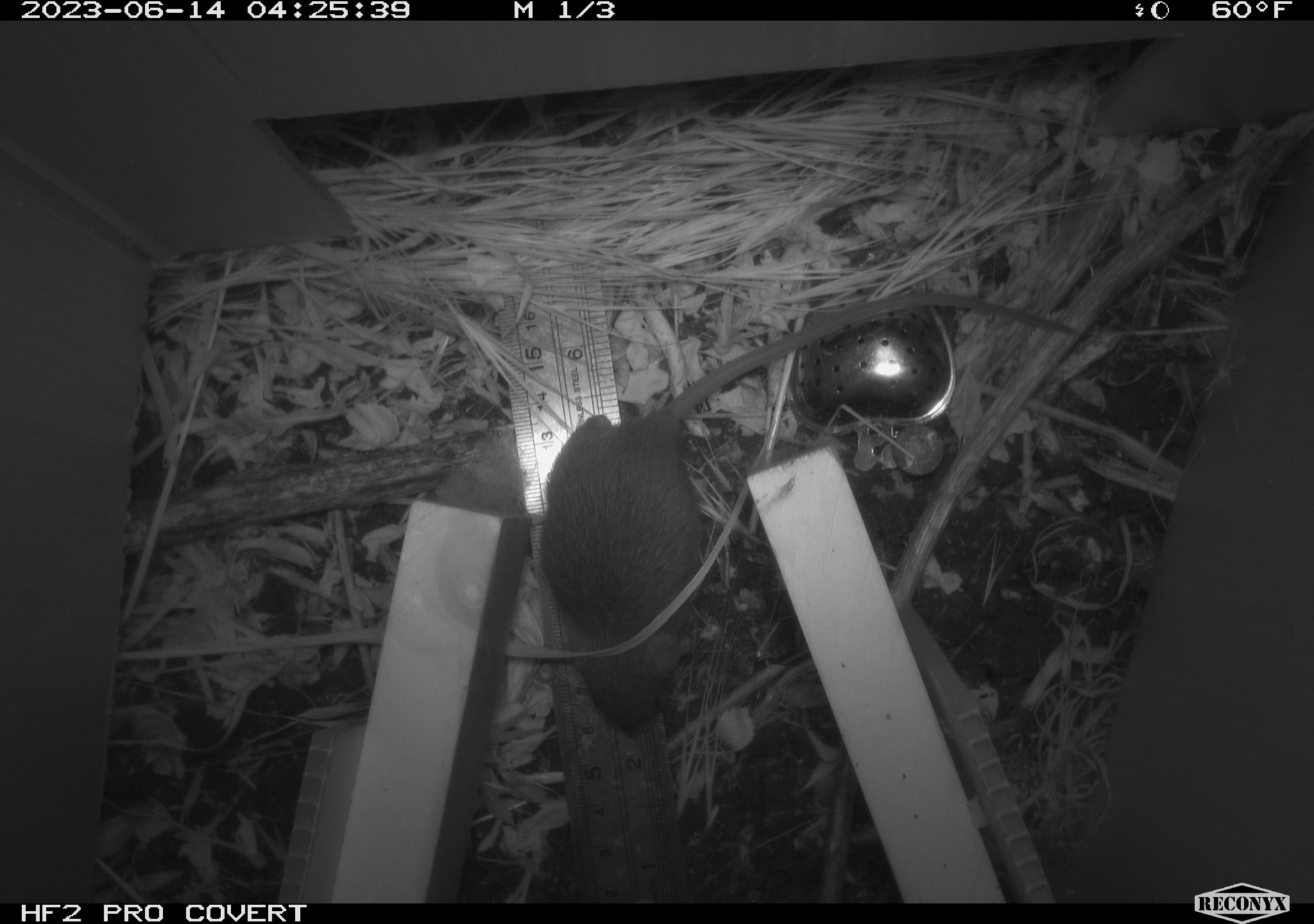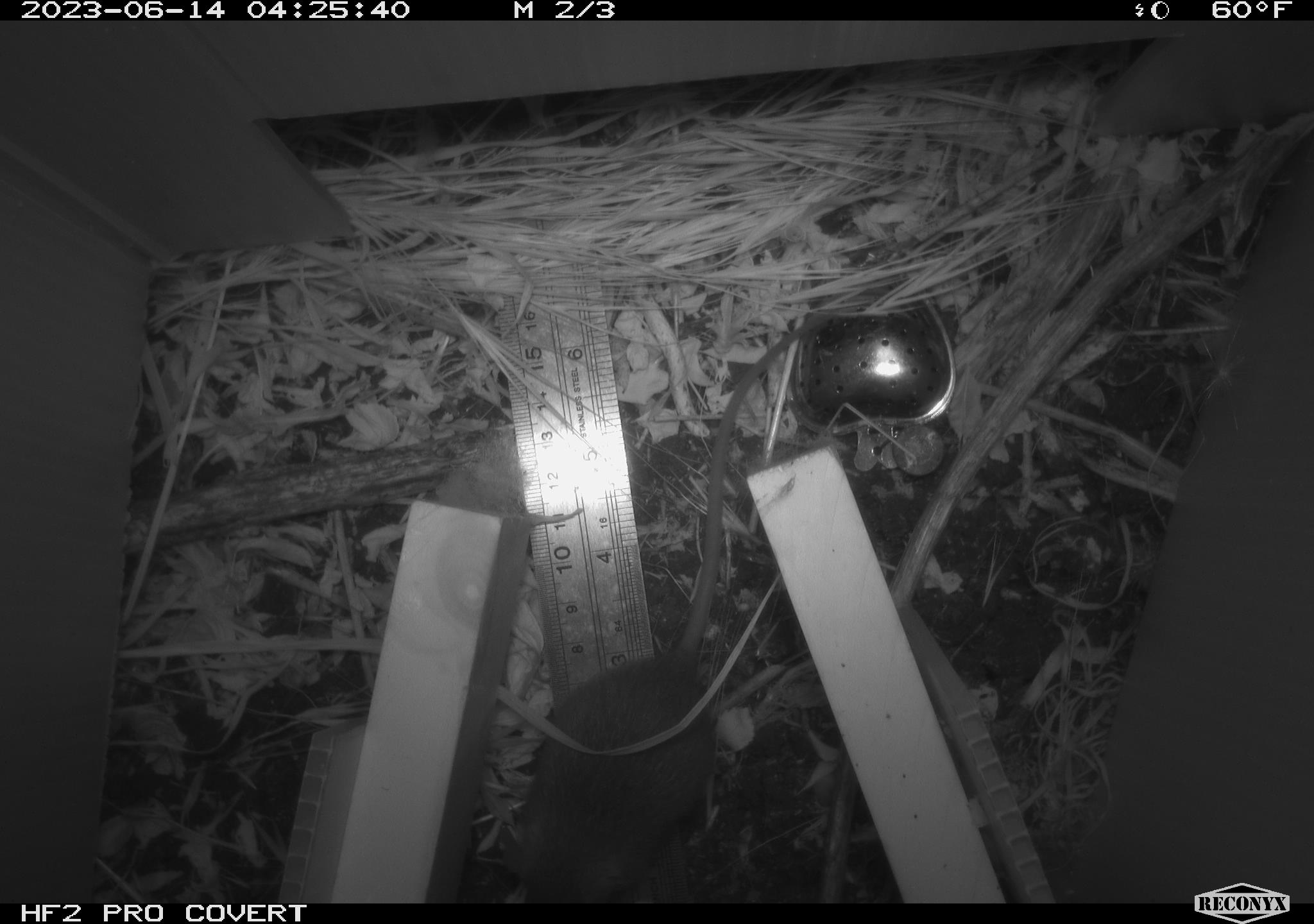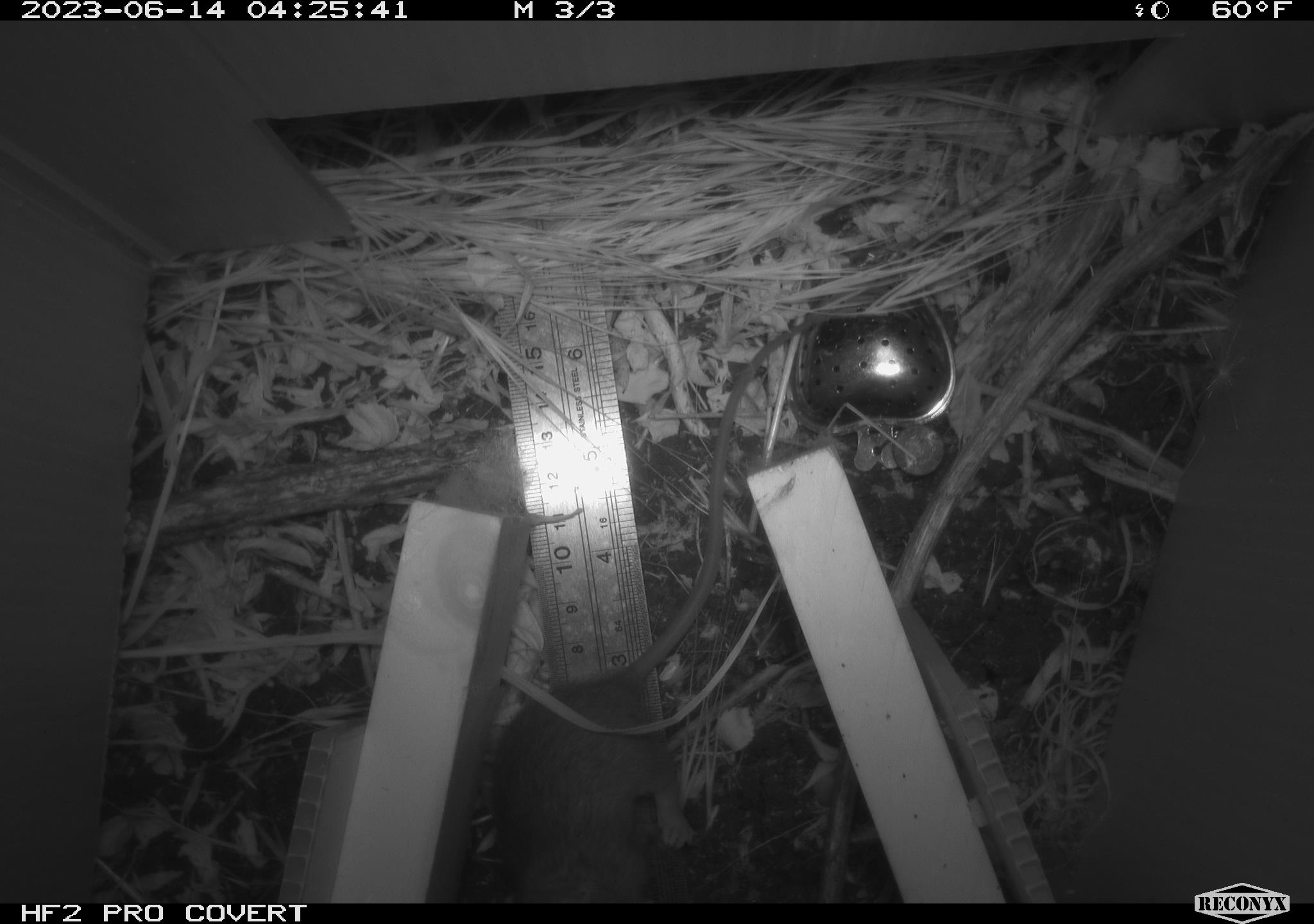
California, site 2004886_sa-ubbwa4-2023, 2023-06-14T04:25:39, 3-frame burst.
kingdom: Animalia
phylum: Chordata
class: Mammalia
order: Rodentia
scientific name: Rodentia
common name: mouse species